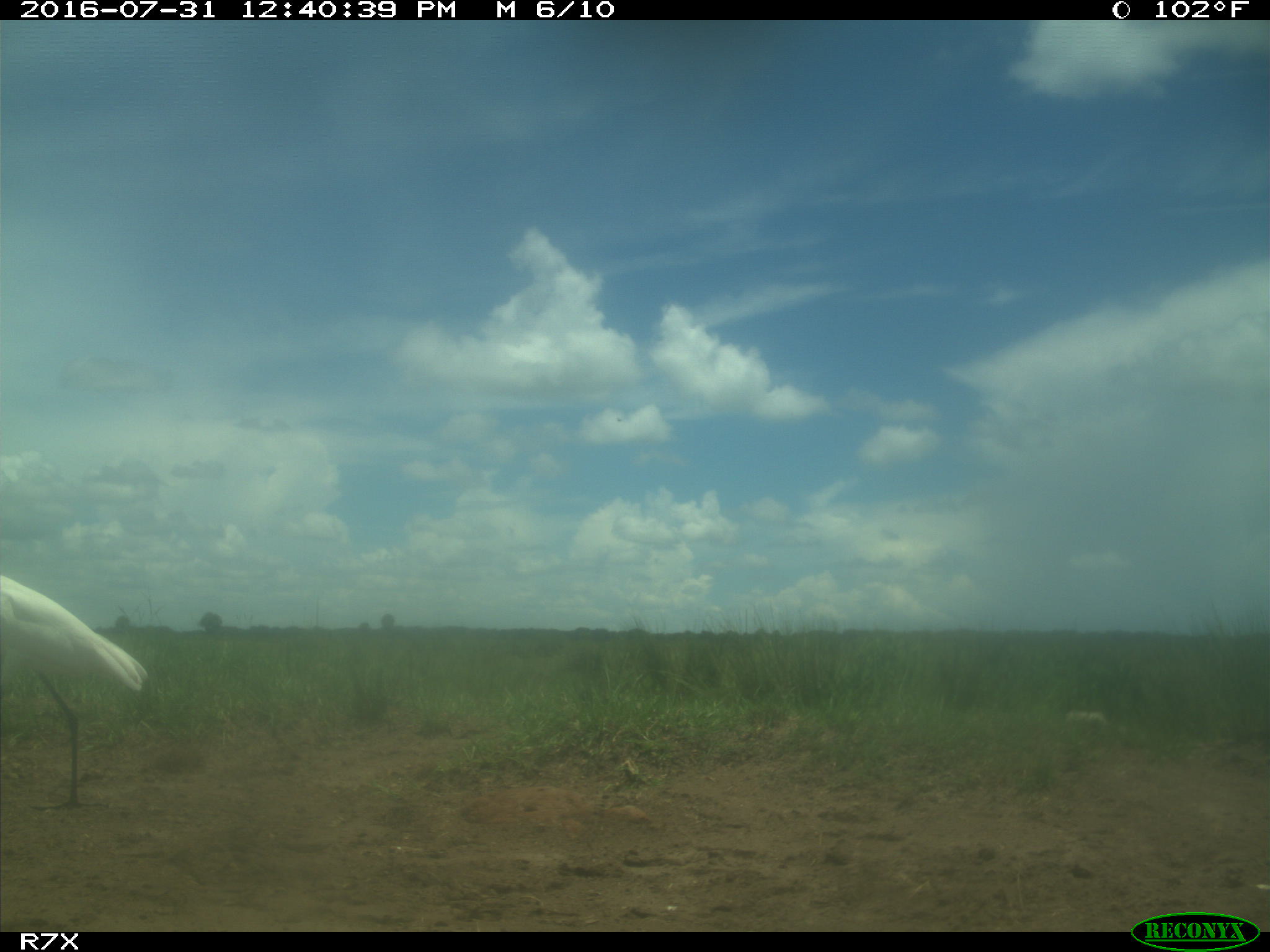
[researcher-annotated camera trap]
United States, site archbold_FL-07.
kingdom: Animalia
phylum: Chordata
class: Aves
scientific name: Aves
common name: birds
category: unidentified bird